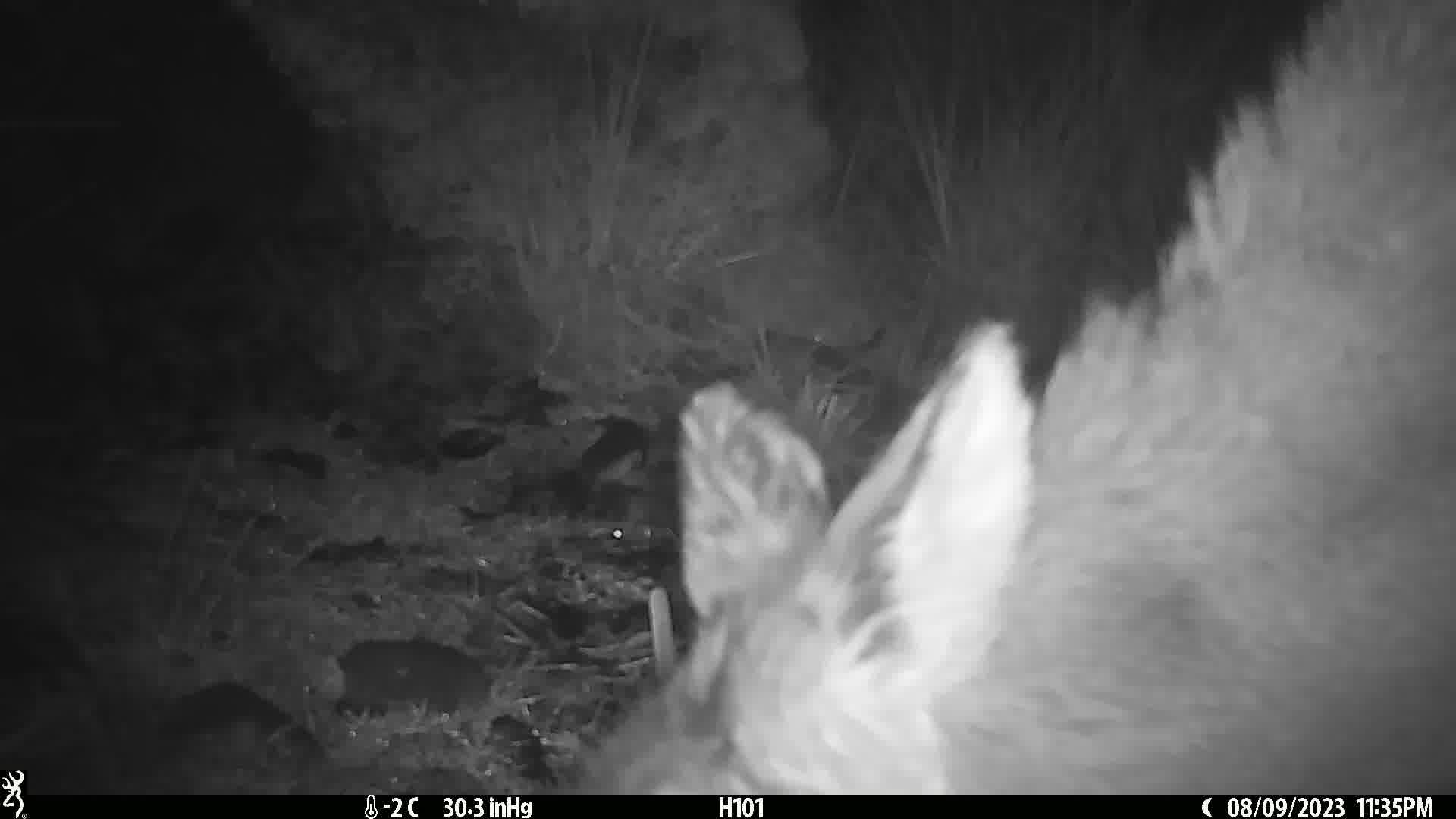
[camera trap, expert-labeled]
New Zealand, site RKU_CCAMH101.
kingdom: Animalia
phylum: Chordata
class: Mammalia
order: Artiodactyla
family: Cervidae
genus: Odocoileus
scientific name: Odocoileus virginianus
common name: white-tailed deer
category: white tailed deer